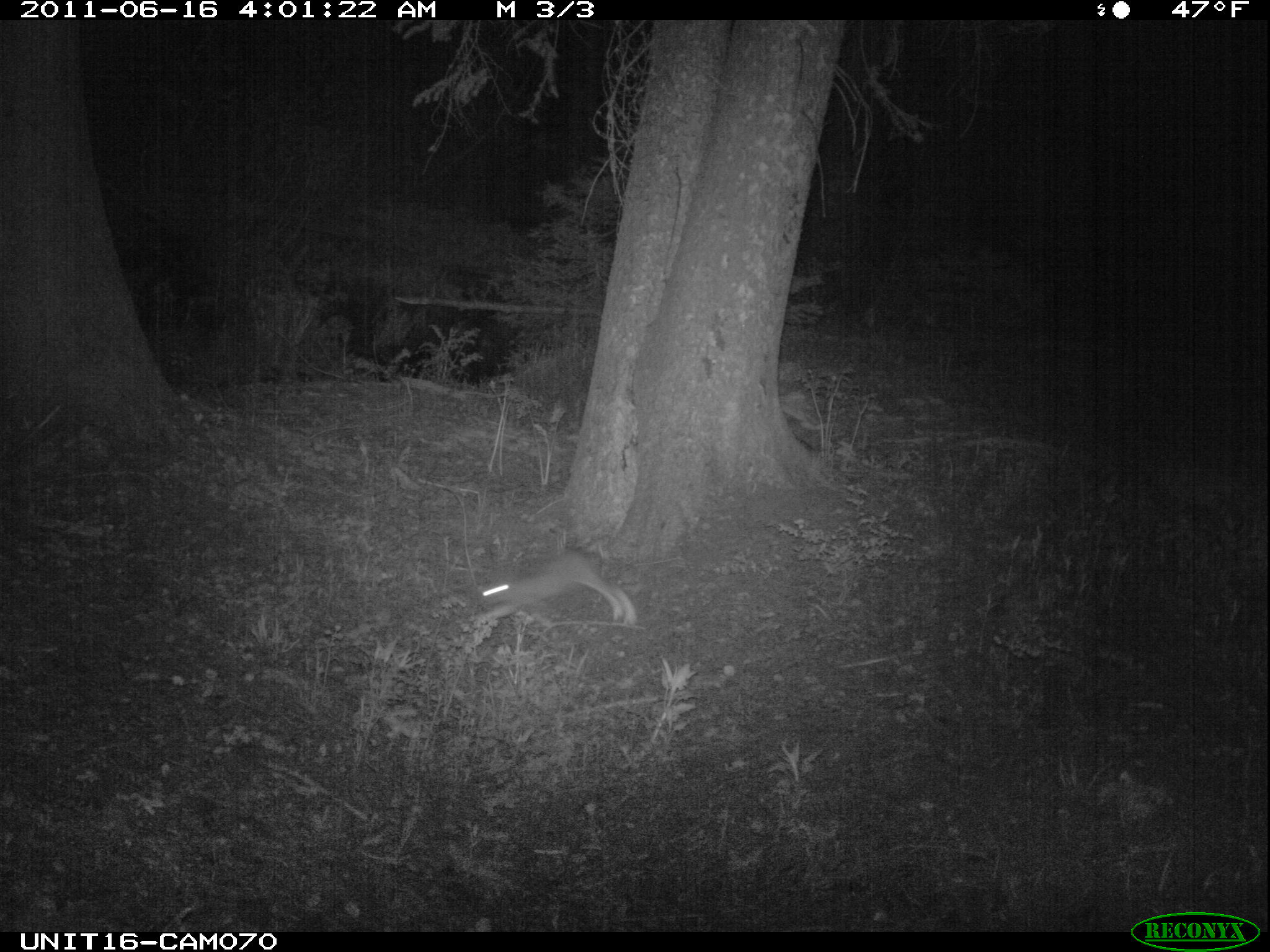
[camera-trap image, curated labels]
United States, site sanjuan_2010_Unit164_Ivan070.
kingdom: Animalia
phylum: Chordata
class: Mammalia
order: Lagomorpha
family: Leporidae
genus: Lepus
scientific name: Lepus americanus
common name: snowshoe hare